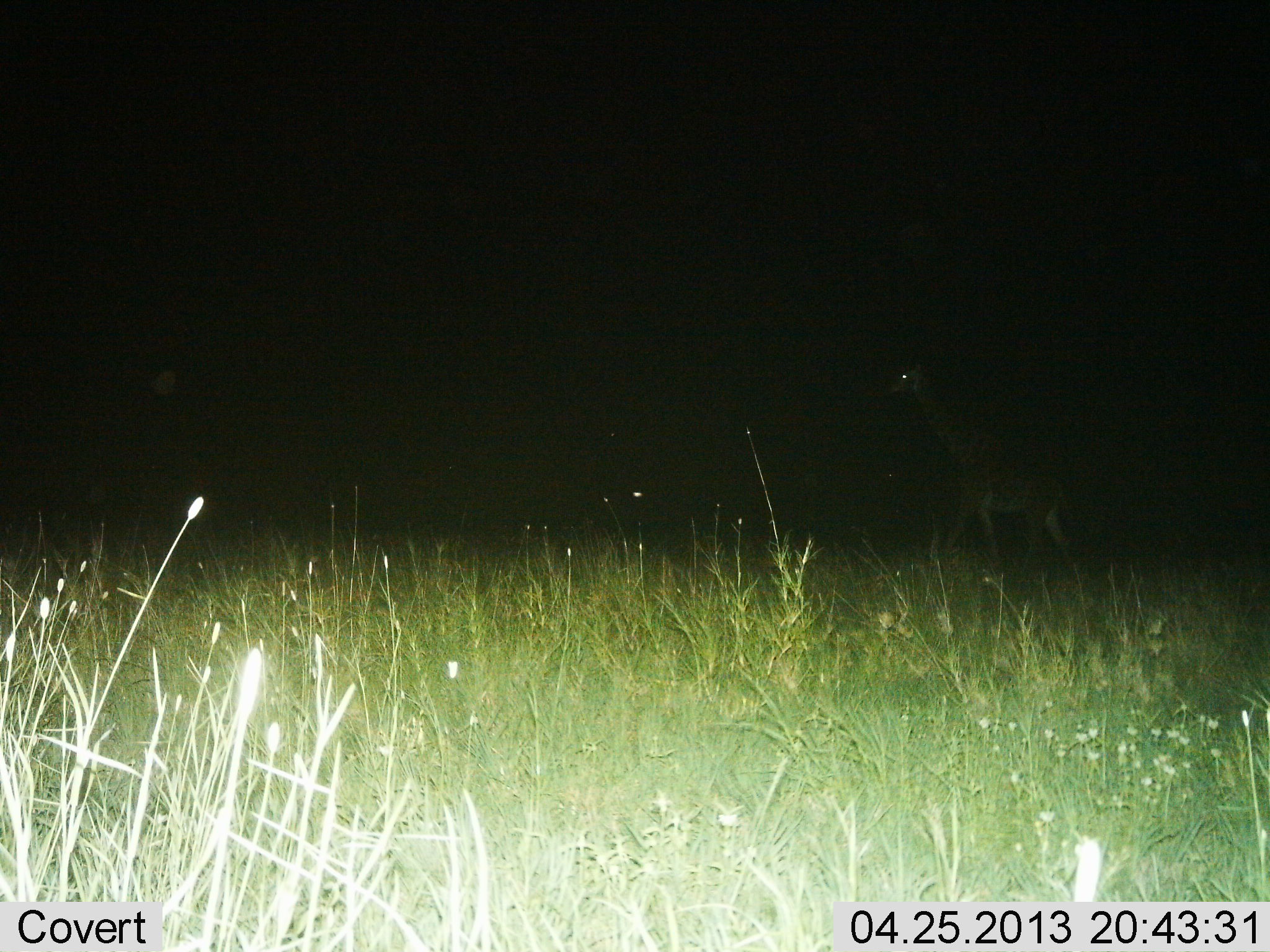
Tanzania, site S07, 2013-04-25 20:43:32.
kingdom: Animalia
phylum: Chordata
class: Mammalia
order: Artiodactyla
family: Giraffidae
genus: Giraffa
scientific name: Giraffa camelopardalis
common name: giraffe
Giraffe (Giraffa camelopardalis), count 1. Behavior (volunteer vote fractions): standing 23%, resting 0%, moving 77%, interacting 0%. Young present (vote fraction): 8%. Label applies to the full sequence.